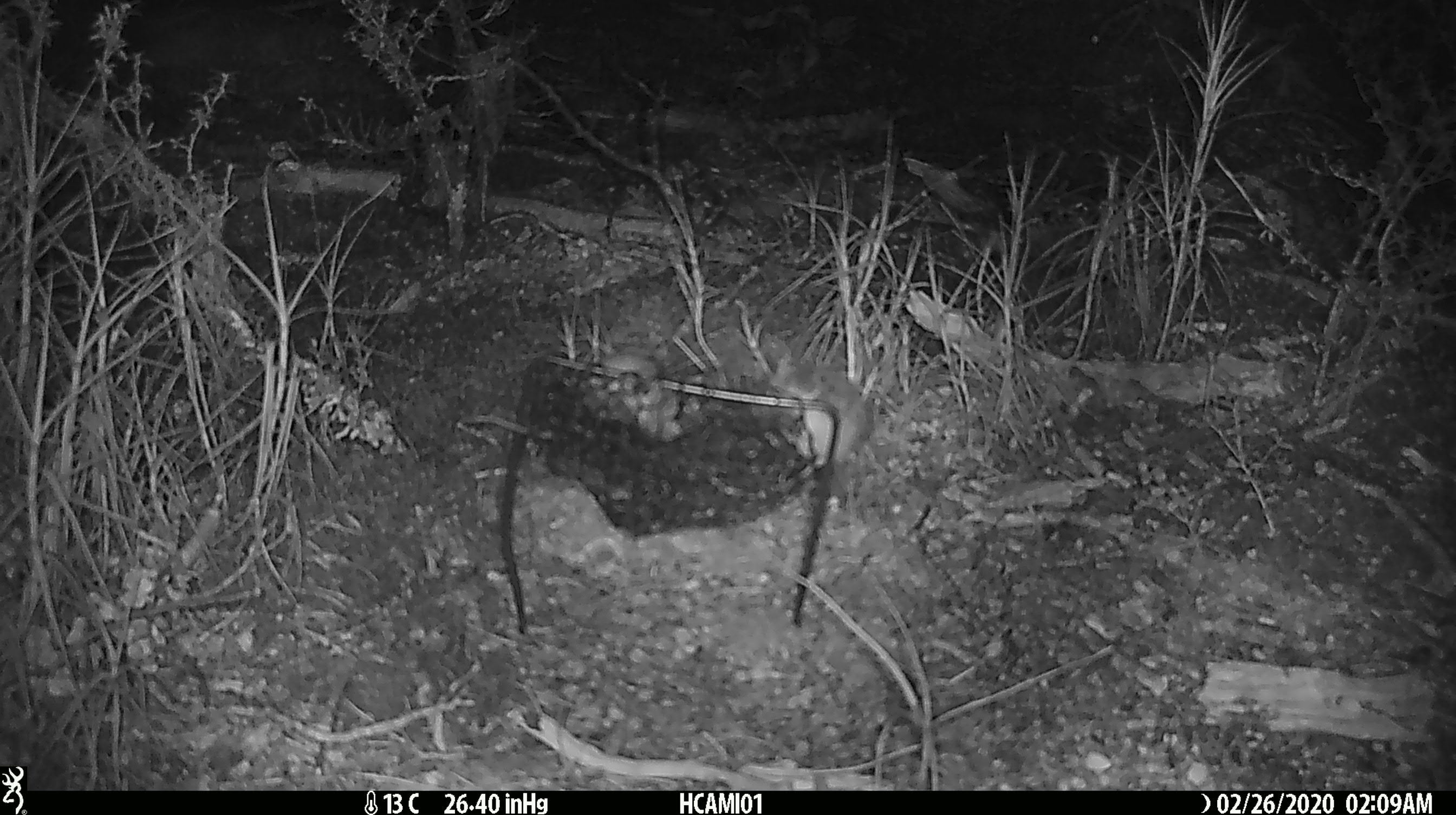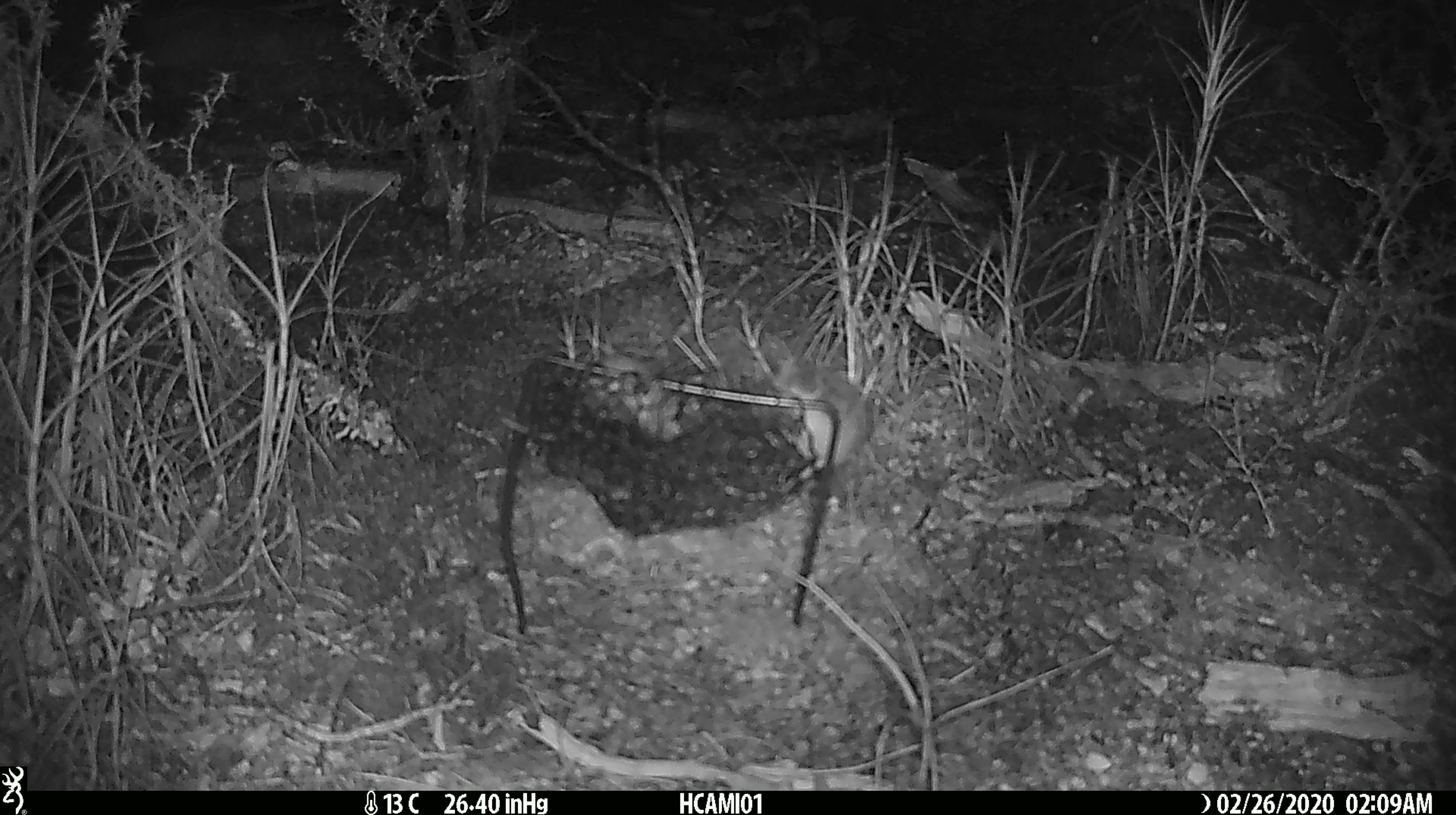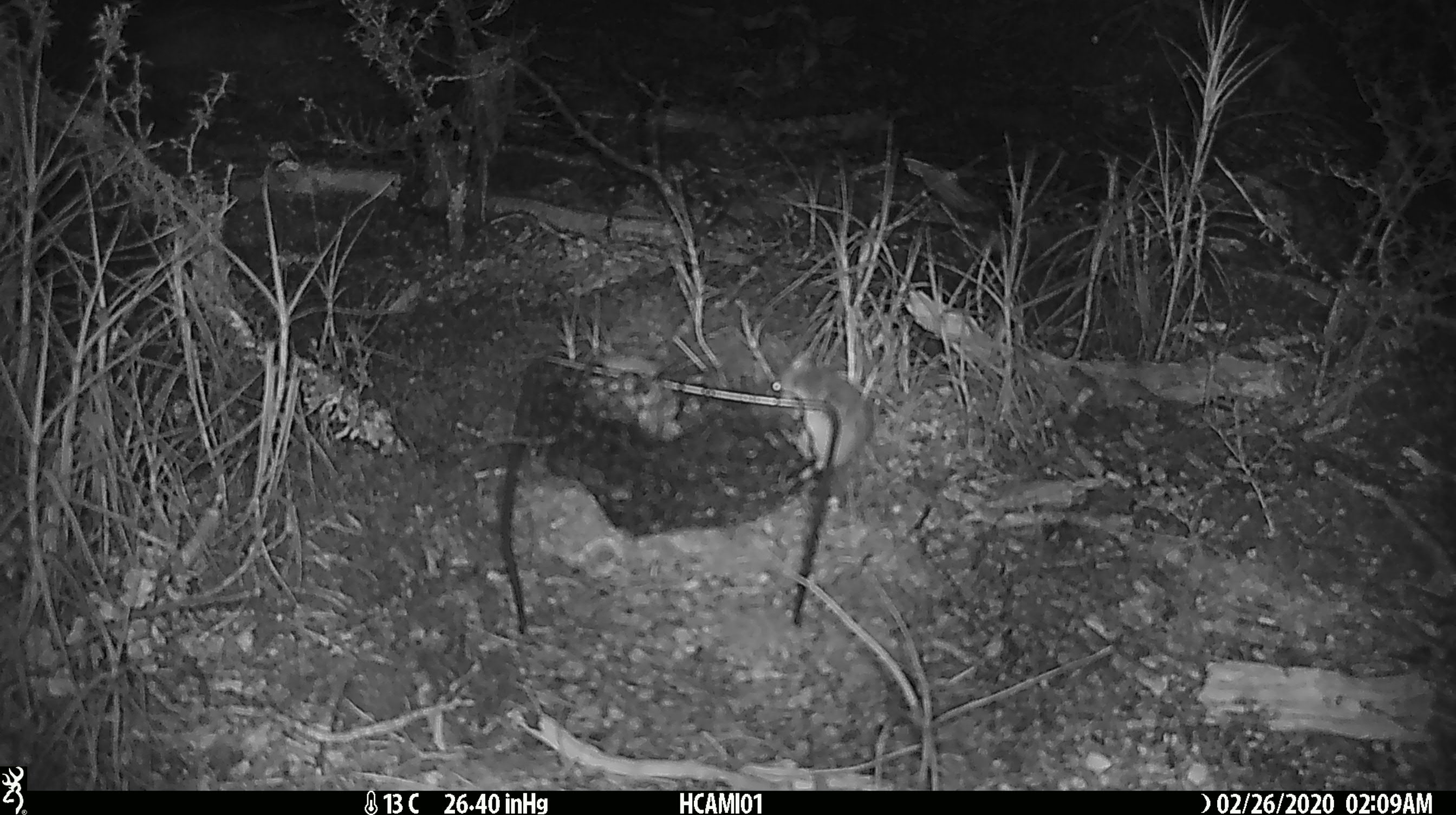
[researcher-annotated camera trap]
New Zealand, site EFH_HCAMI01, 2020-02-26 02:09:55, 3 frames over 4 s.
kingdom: Animalia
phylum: Chordata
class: Mammalia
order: Rodentia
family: Muridae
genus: Mus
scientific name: Mus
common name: mouse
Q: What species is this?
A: Mouse (Mus).